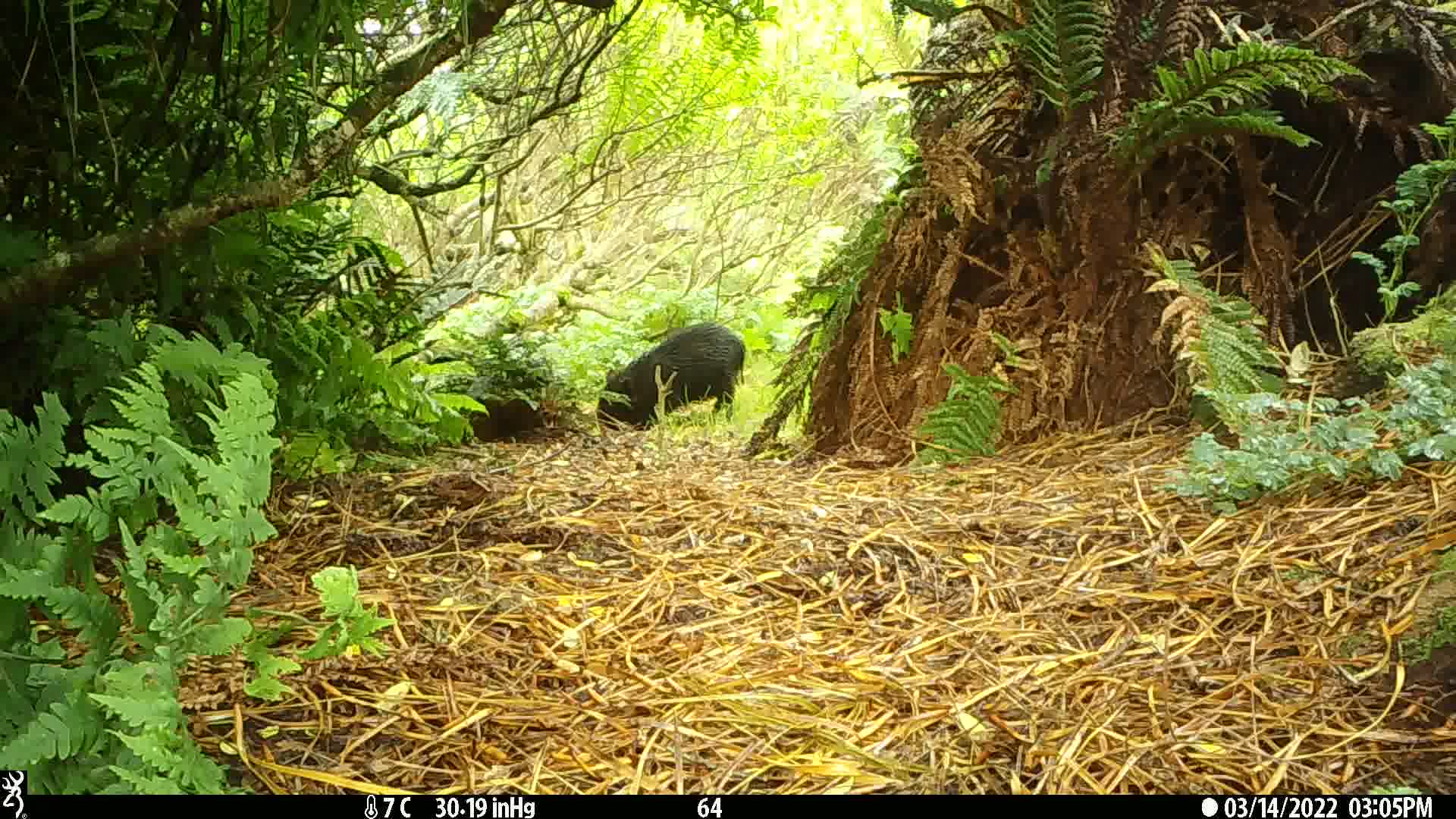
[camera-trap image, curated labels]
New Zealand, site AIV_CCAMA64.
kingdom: Animalia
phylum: Chordata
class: Mammalia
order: Artiodactyla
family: Suidae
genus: Sus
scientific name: Sus scrofa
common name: pig